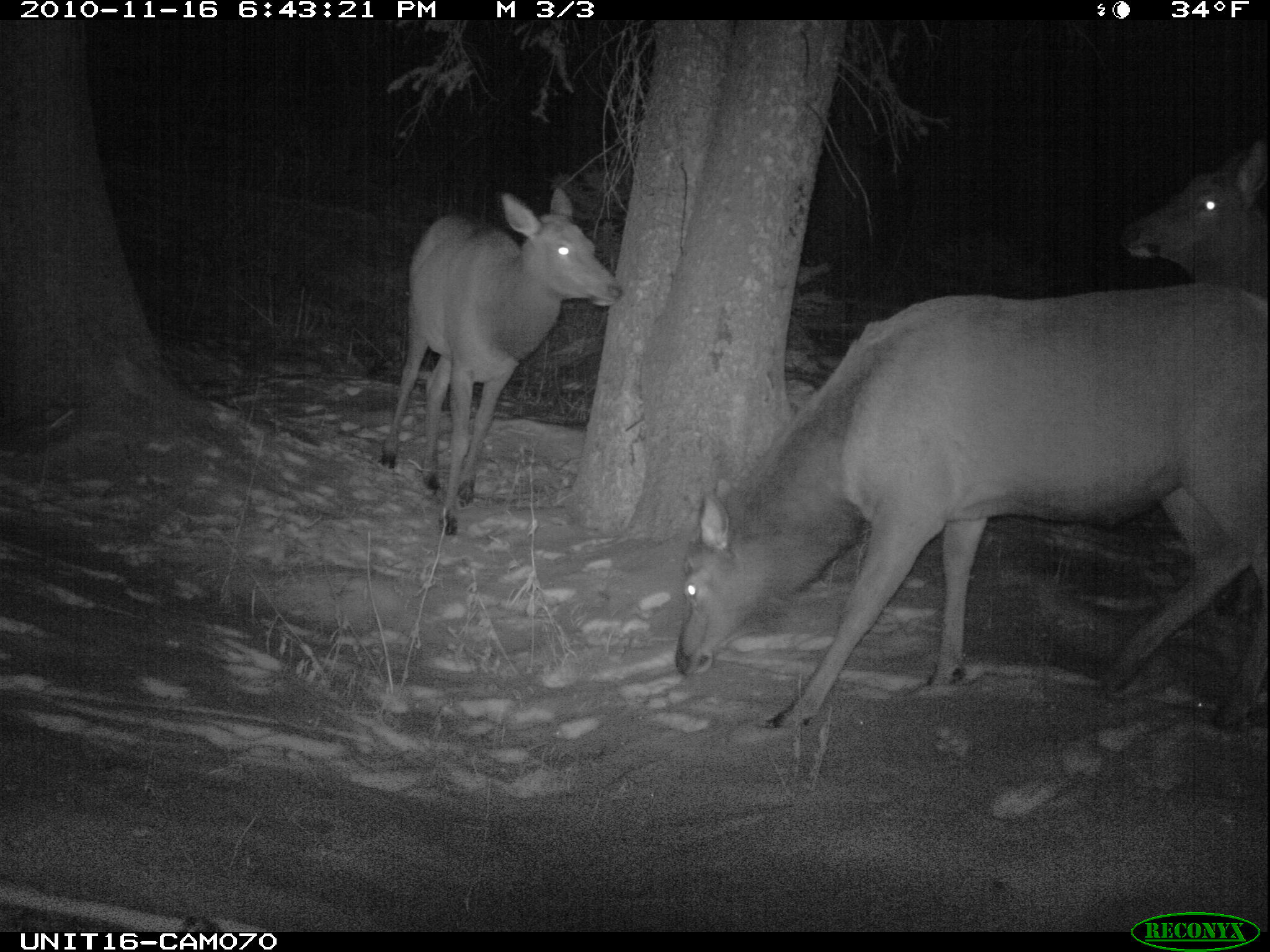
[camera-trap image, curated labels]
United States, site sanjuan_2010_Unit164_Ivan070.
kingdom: Animalia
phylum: Chordata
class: Mammalia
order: Artiodactyla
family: Cervidae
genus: Cervus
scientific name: Cervus elaphus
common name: red deer